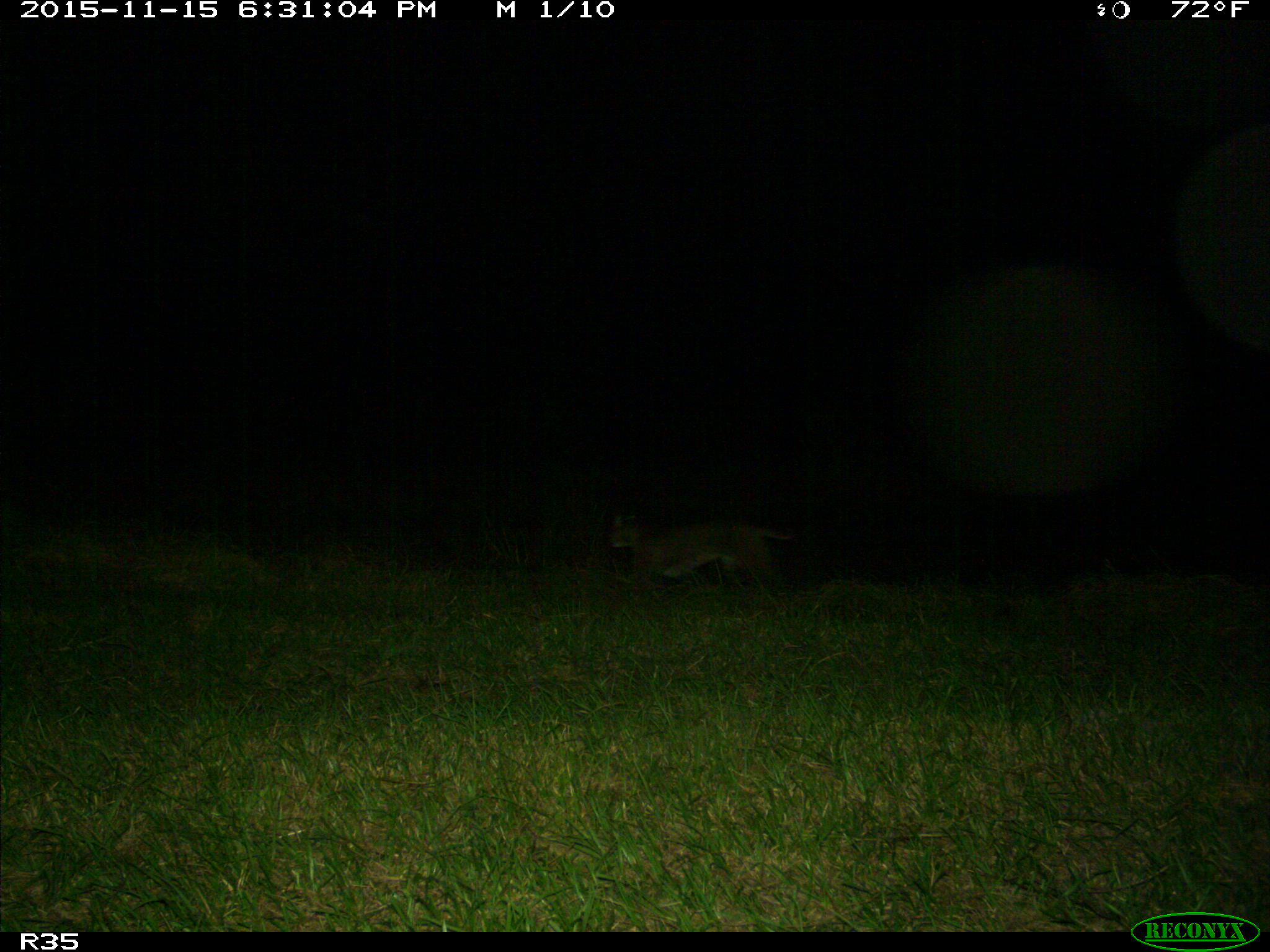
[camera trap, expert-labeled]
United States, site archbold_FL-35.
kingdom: Animalia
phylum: Chordata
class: Mammalia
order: Carnivora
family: Felidae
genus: Lynx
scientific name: Lynx rufus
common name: bobcat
Lynx rufus (bobcat).